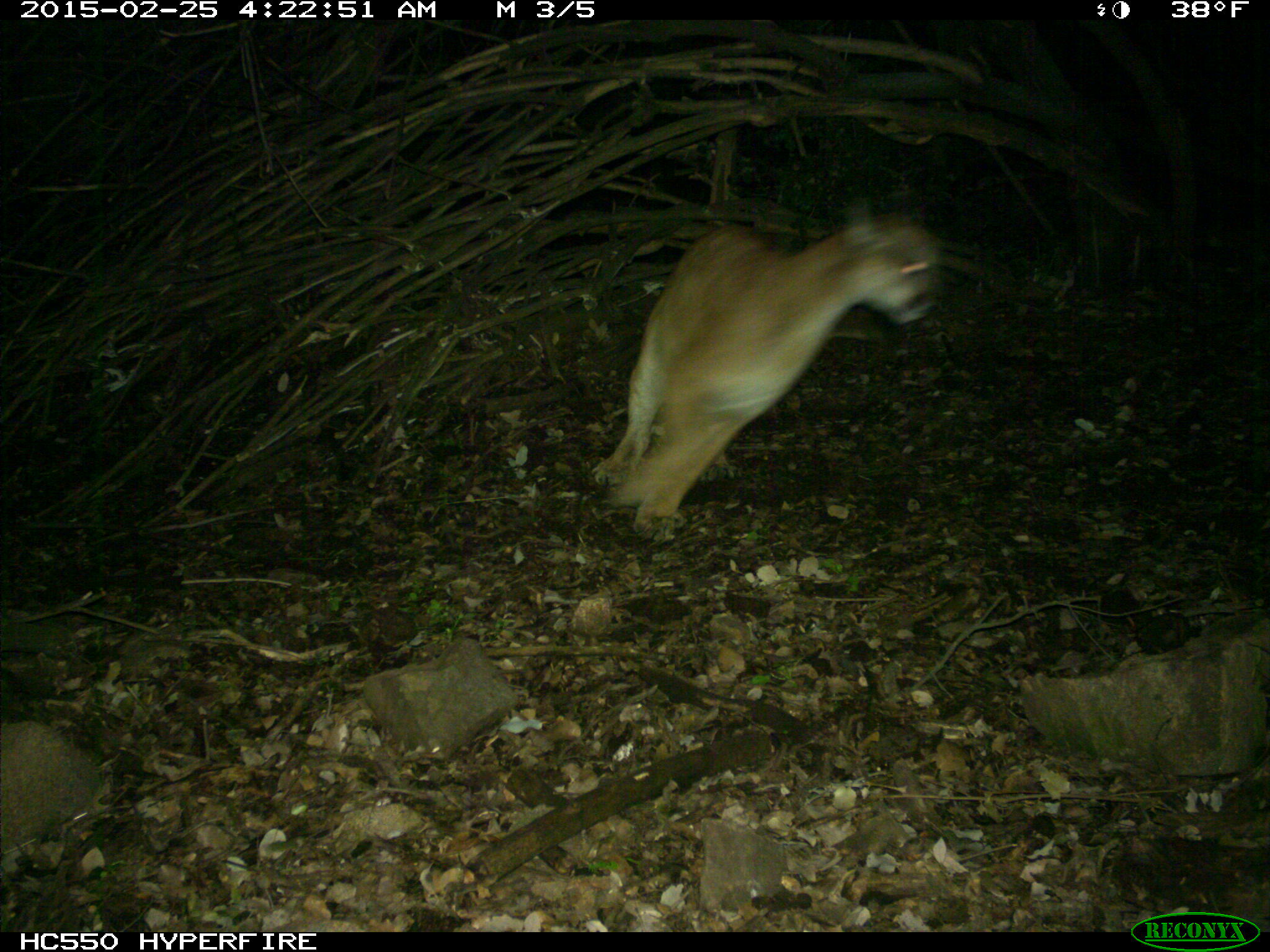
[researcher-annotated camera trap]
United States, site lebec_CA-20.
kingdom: Animalia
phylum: Chordata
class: Mammalia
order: Carnivora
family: Felidae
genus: Puma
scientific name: Puma concolor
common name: mountain lion